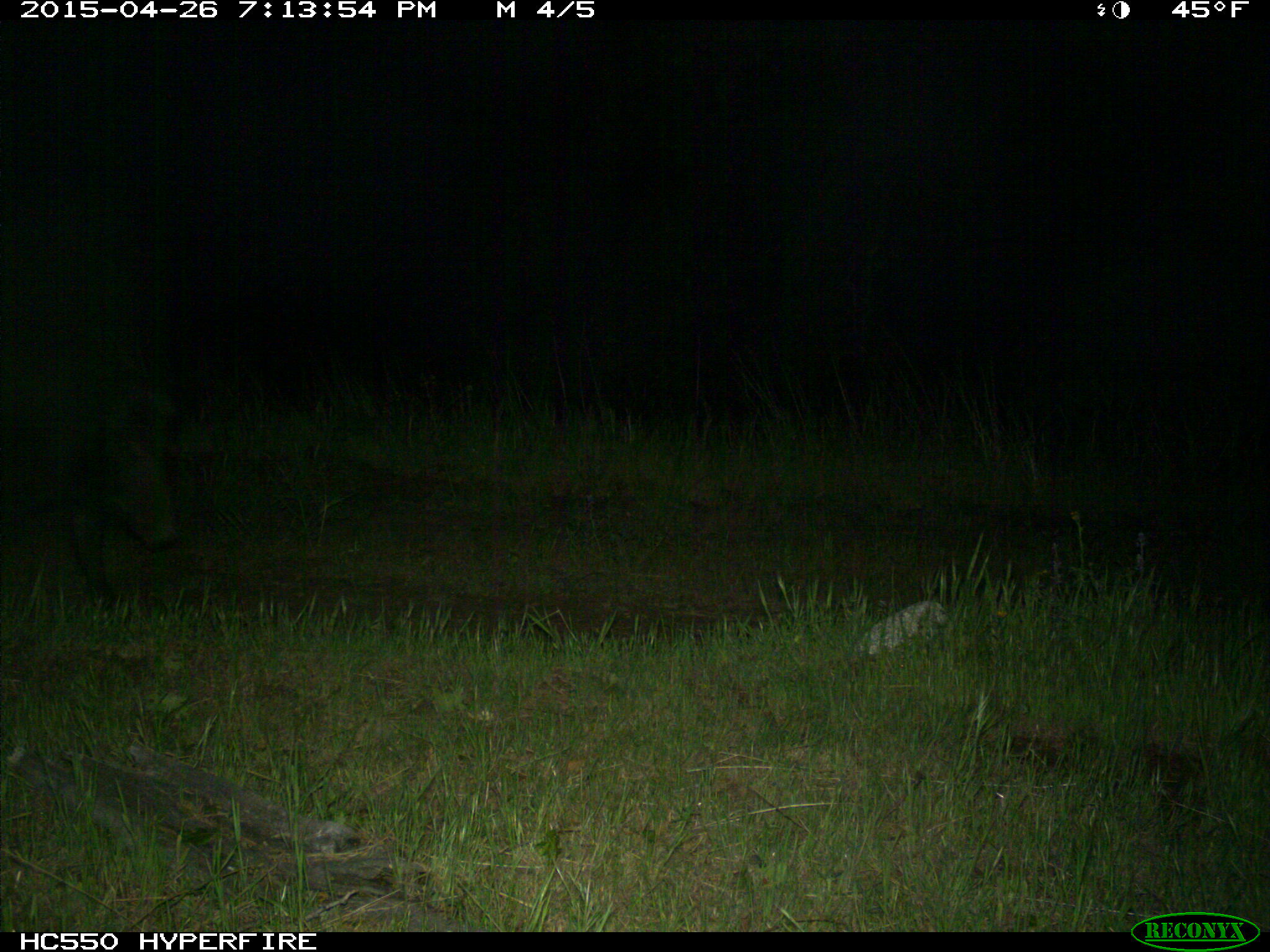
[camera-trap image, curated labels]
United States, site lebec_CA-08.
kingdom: Animalia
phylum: Chordata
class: Mammalia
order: Artiodactyla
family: Suidae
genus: Sus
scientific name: Sus scrofa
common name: wild boar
Sus scrofa (wild boar).